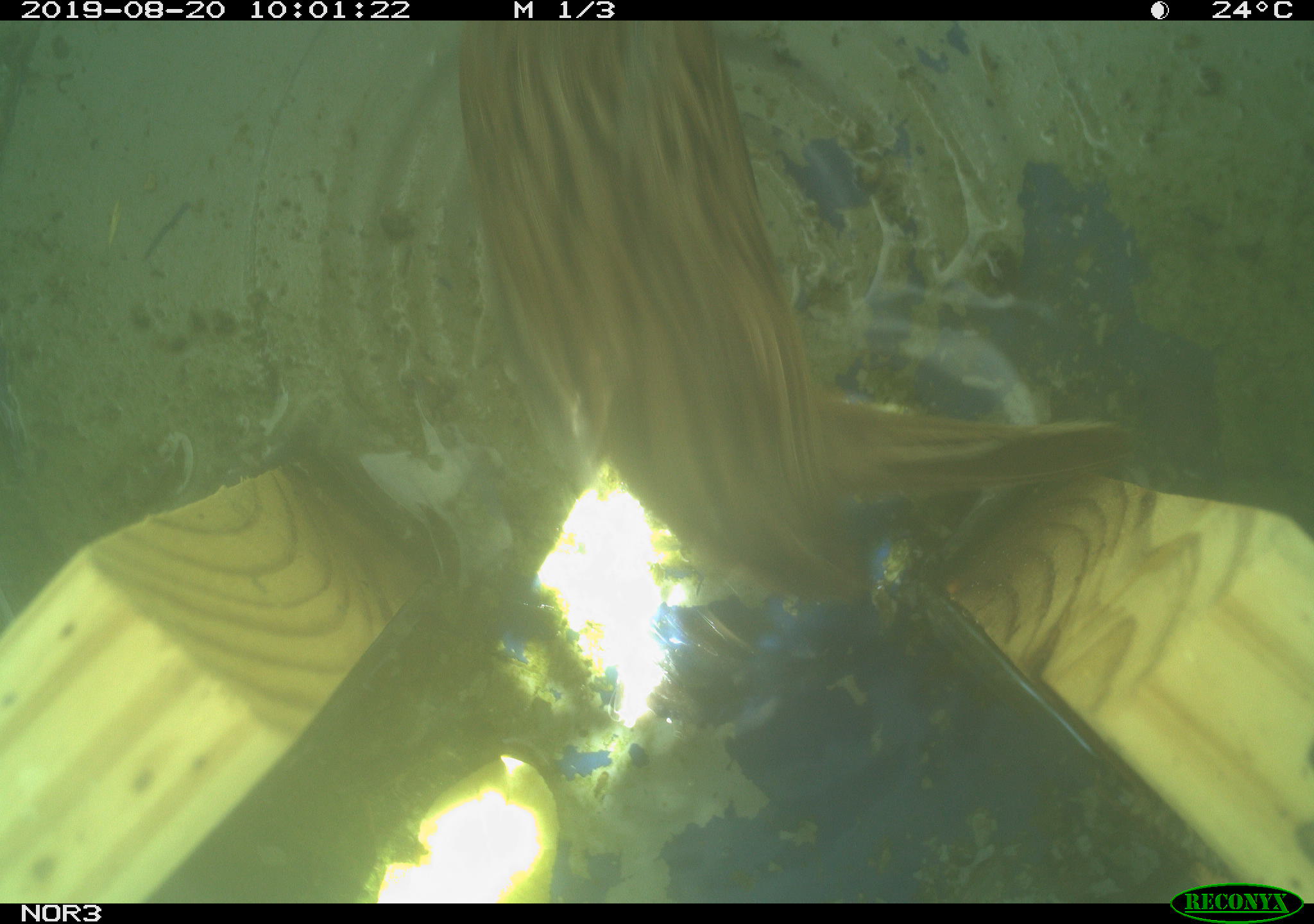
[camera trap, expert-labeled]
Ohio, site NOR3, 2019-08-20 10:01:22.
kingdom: Animalia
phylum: Chordata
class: Aves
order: Passeriformes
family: Passerellidae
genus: Melospiza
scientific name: Melospiza melodia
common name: song sparrow